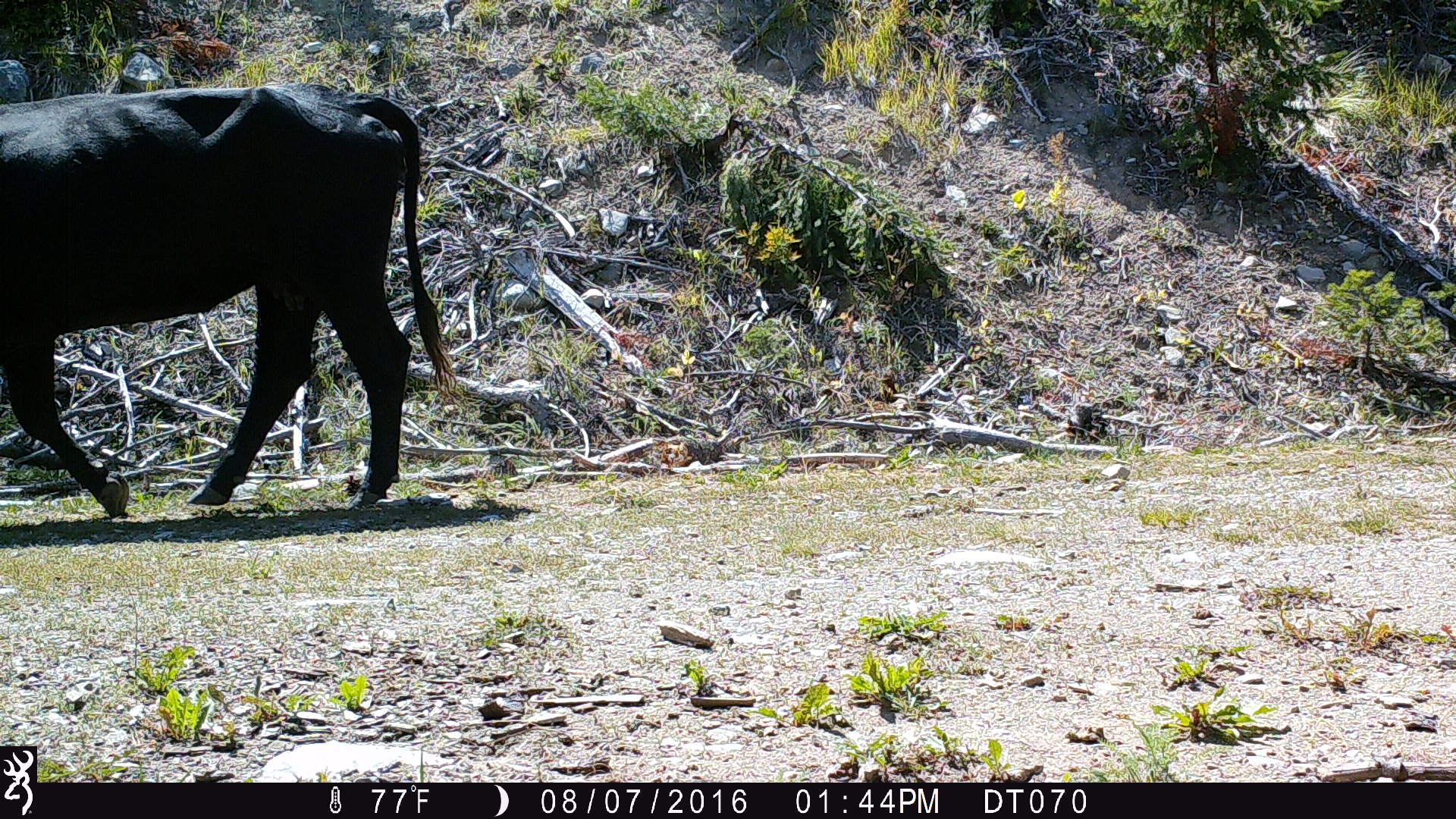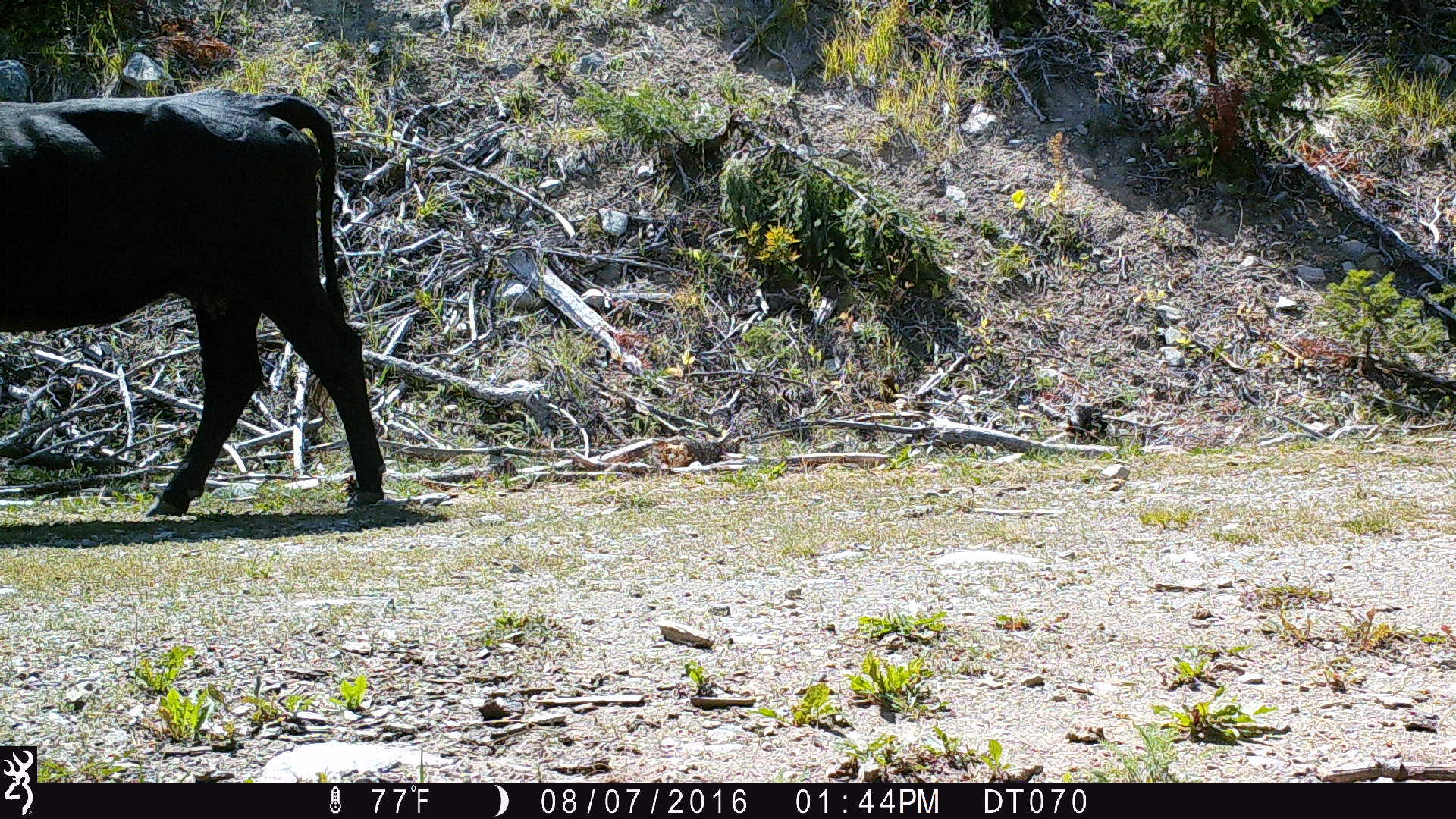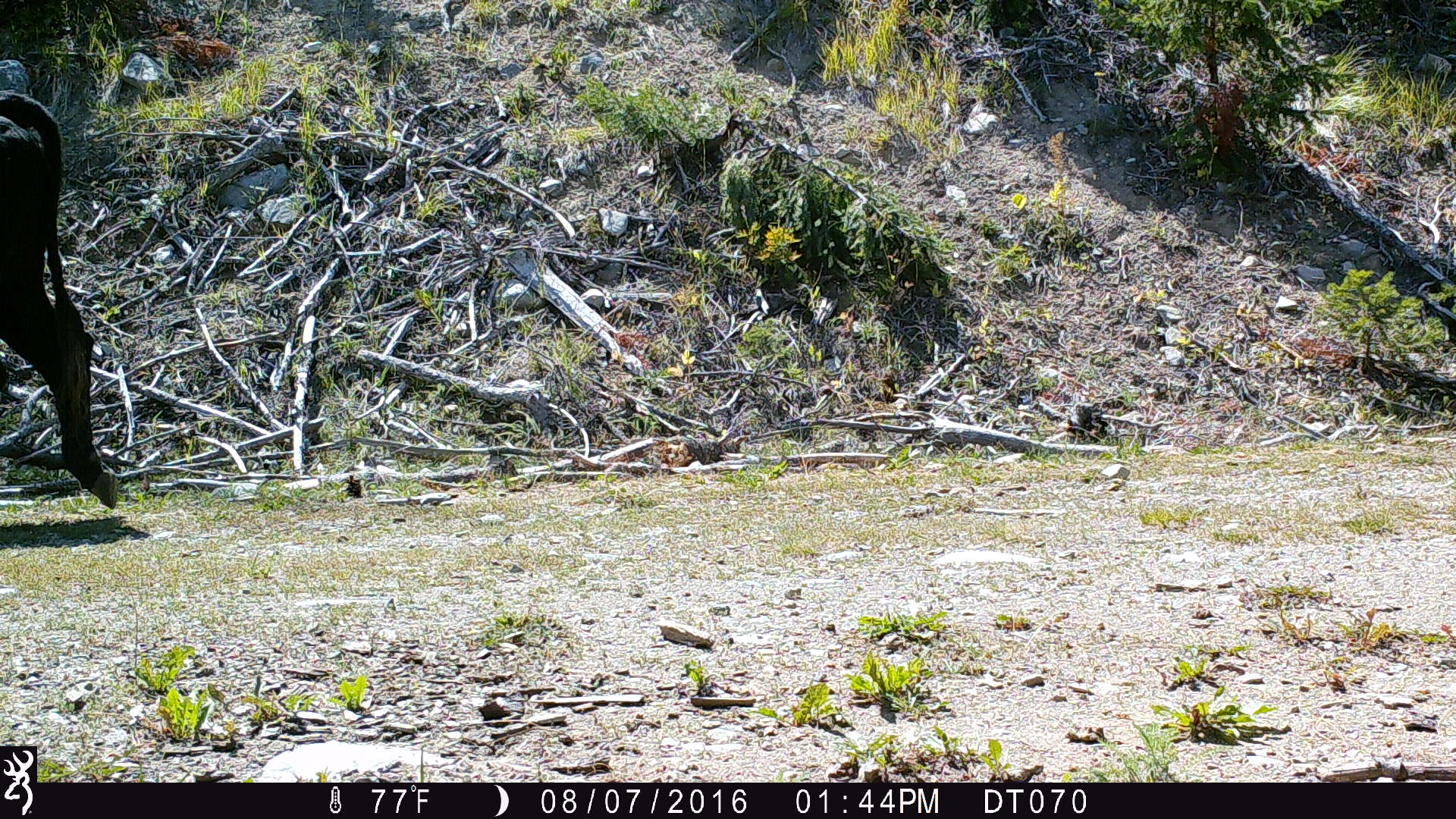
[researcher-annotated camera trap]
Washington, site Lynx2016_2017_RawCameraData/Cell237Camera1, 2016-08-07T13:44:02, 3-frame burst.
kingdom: Animalia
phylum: Chordata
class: Mammalia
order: Artiodactyla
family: Bovidae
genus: Bos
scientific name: Bos taurus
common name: domestic cattle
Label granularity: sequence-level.